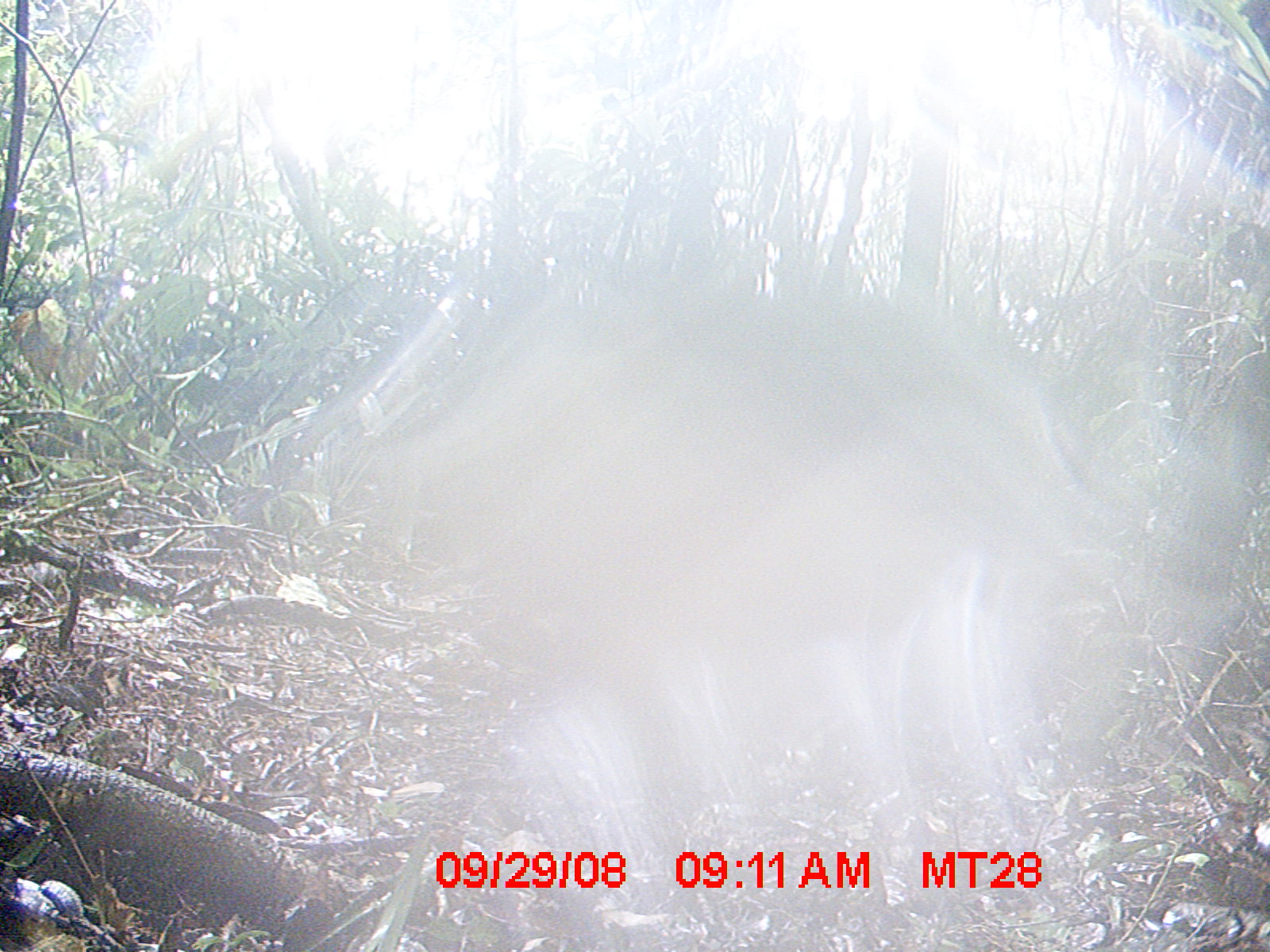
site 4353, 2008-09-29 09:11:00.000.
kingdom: Animalia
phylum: Chordata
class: Aves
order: Cuculiformes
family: Cuculidae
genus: Coua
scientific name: Coua serriana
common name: red-breasted coua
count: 1